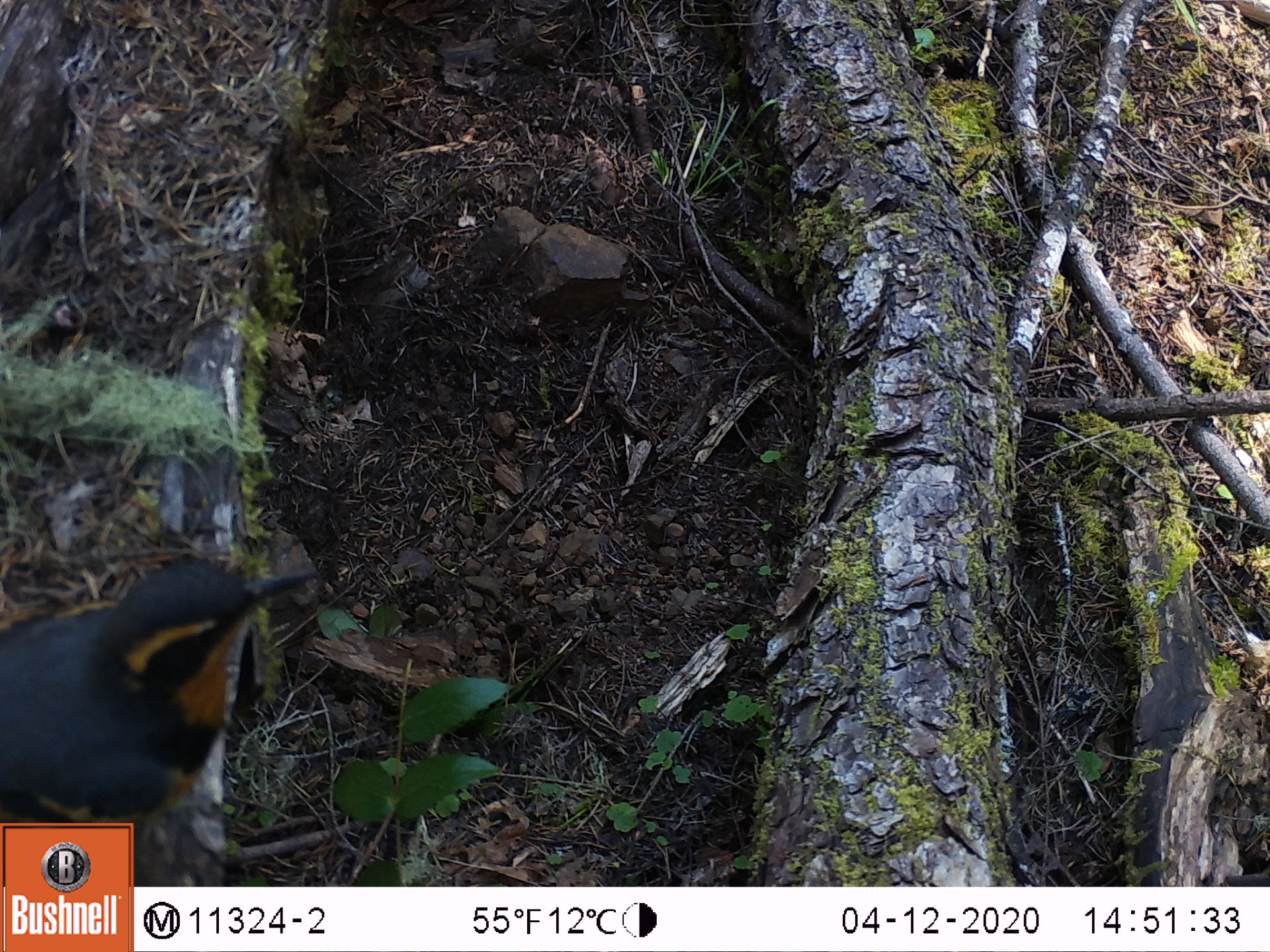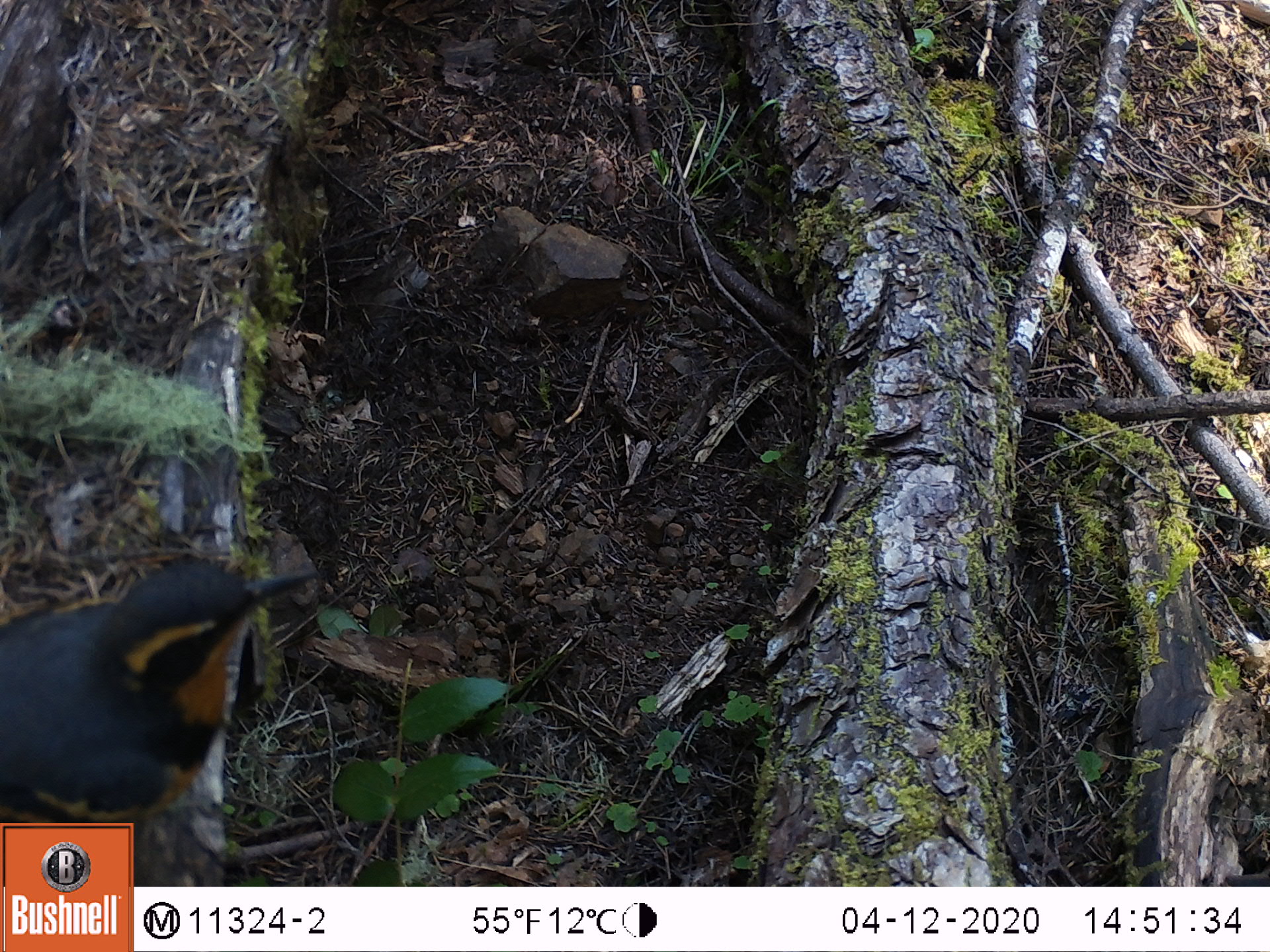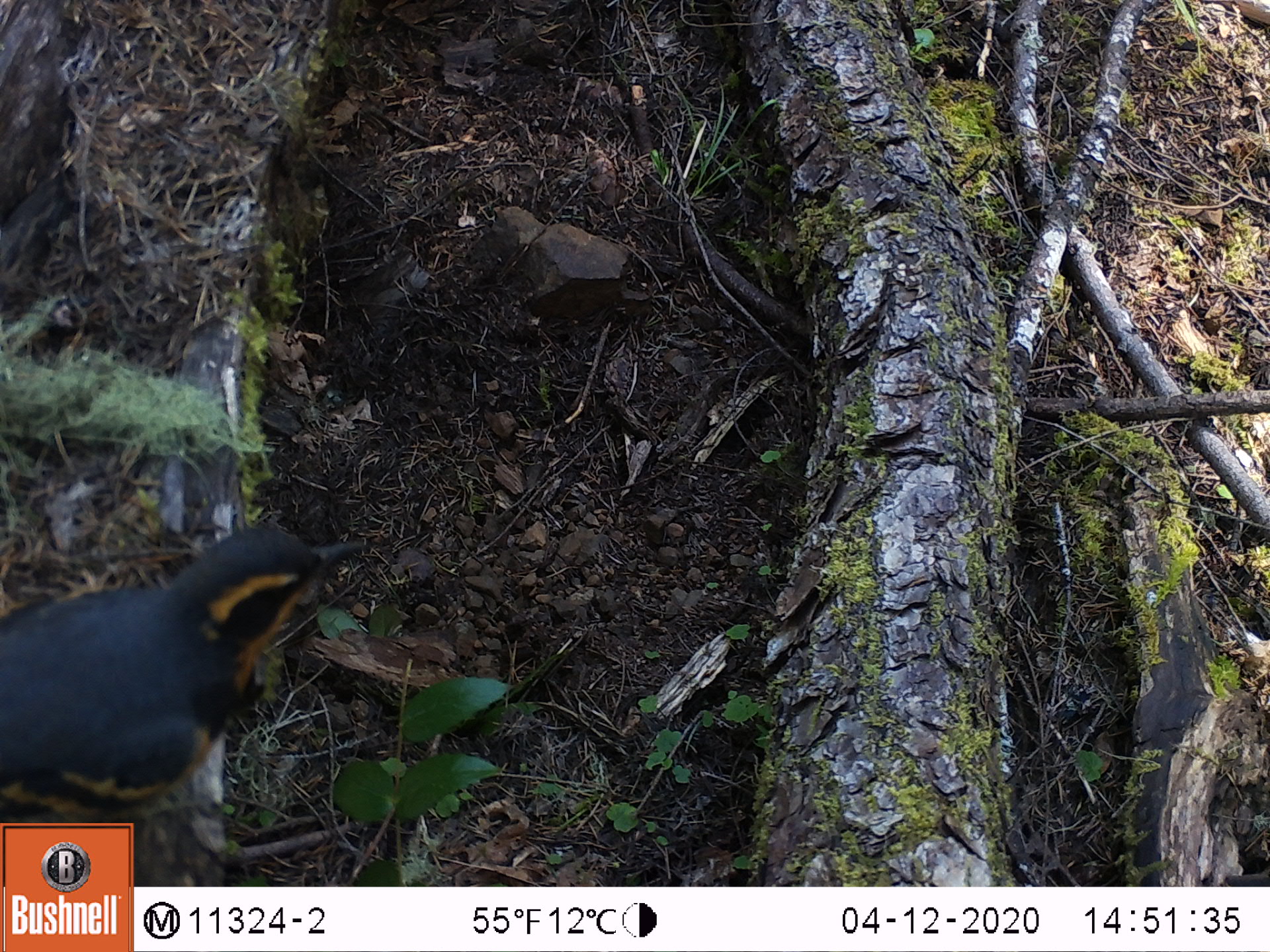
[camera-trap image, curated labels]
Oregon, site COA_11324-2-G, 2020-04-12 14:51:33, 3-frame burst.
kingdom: Animalia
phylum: Chordata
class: Aves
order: Passeriformes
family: Turdidae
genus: Ixoreus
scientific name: Ixoreus naevius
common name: varied thrush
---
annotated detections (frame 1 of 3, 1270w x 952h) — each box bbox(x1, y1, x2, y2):
varied thrush: bbox(1, 555, 324, 821)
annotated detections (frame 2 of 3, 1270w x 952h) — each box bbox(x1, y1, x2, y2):
varied thrush: bbox(0, 555, 324, 821)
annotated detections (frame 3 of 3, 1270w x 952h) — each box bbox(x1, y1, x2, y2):
varied thrush: bbox(3, 528, 349, 818)